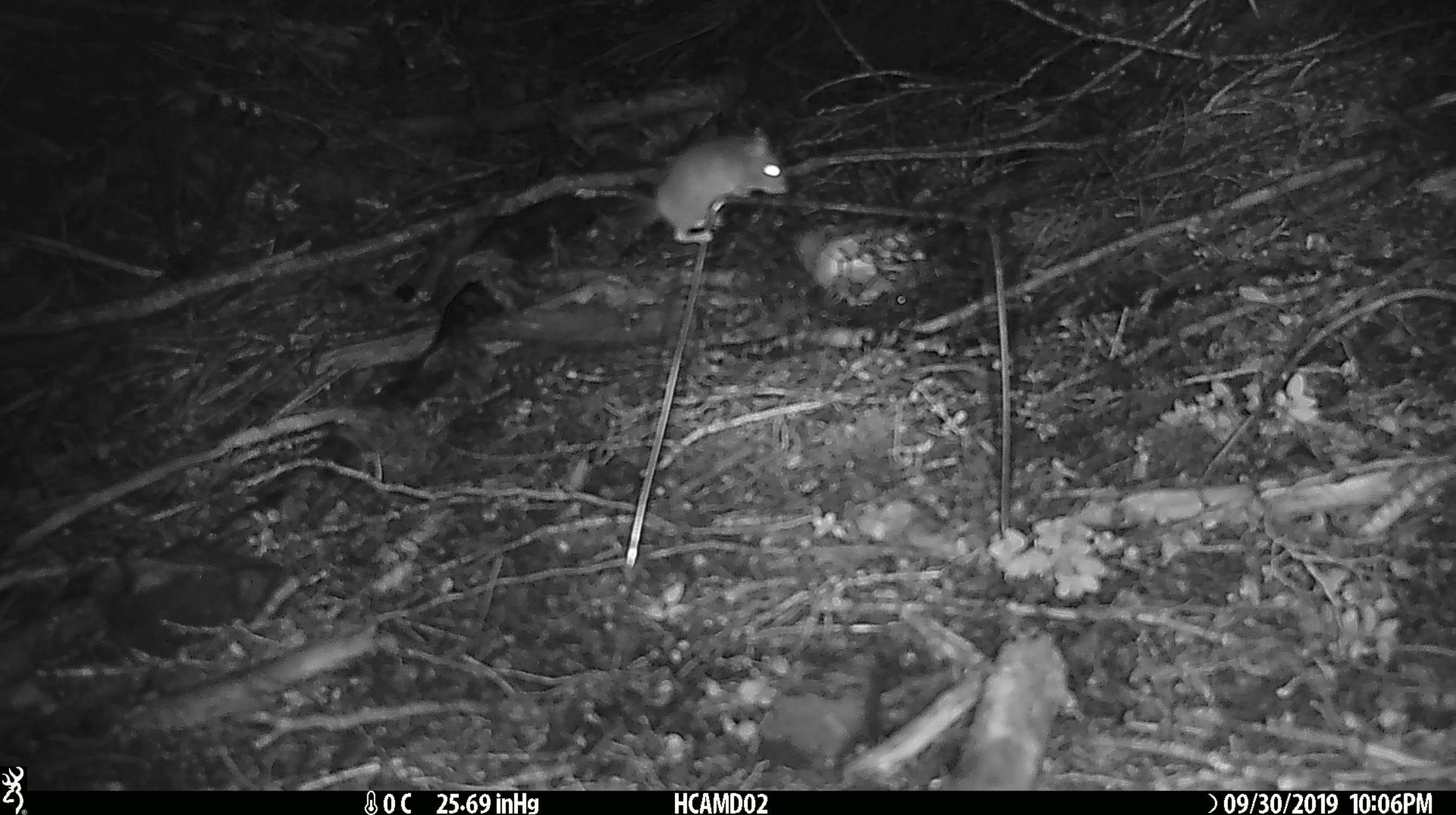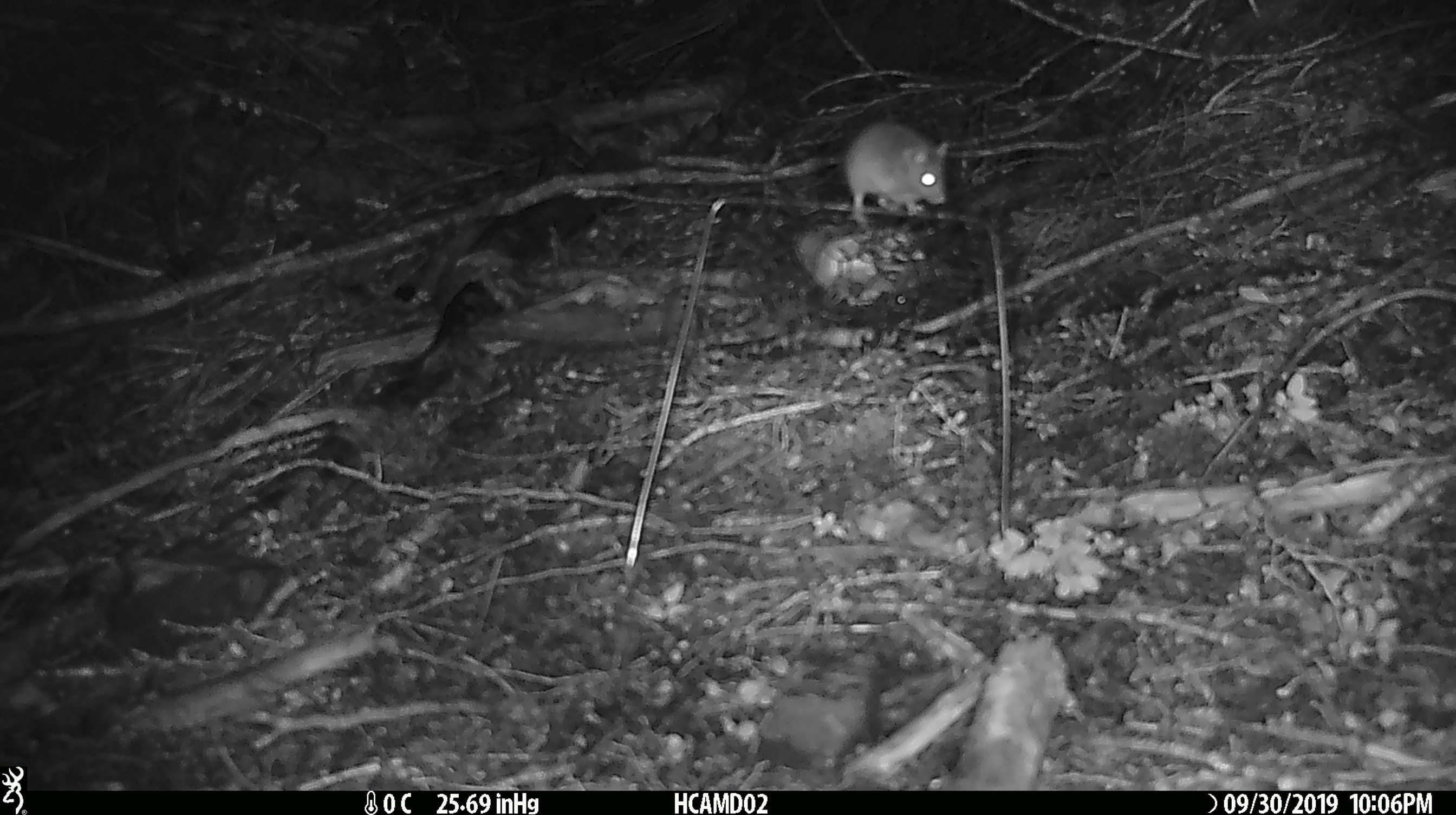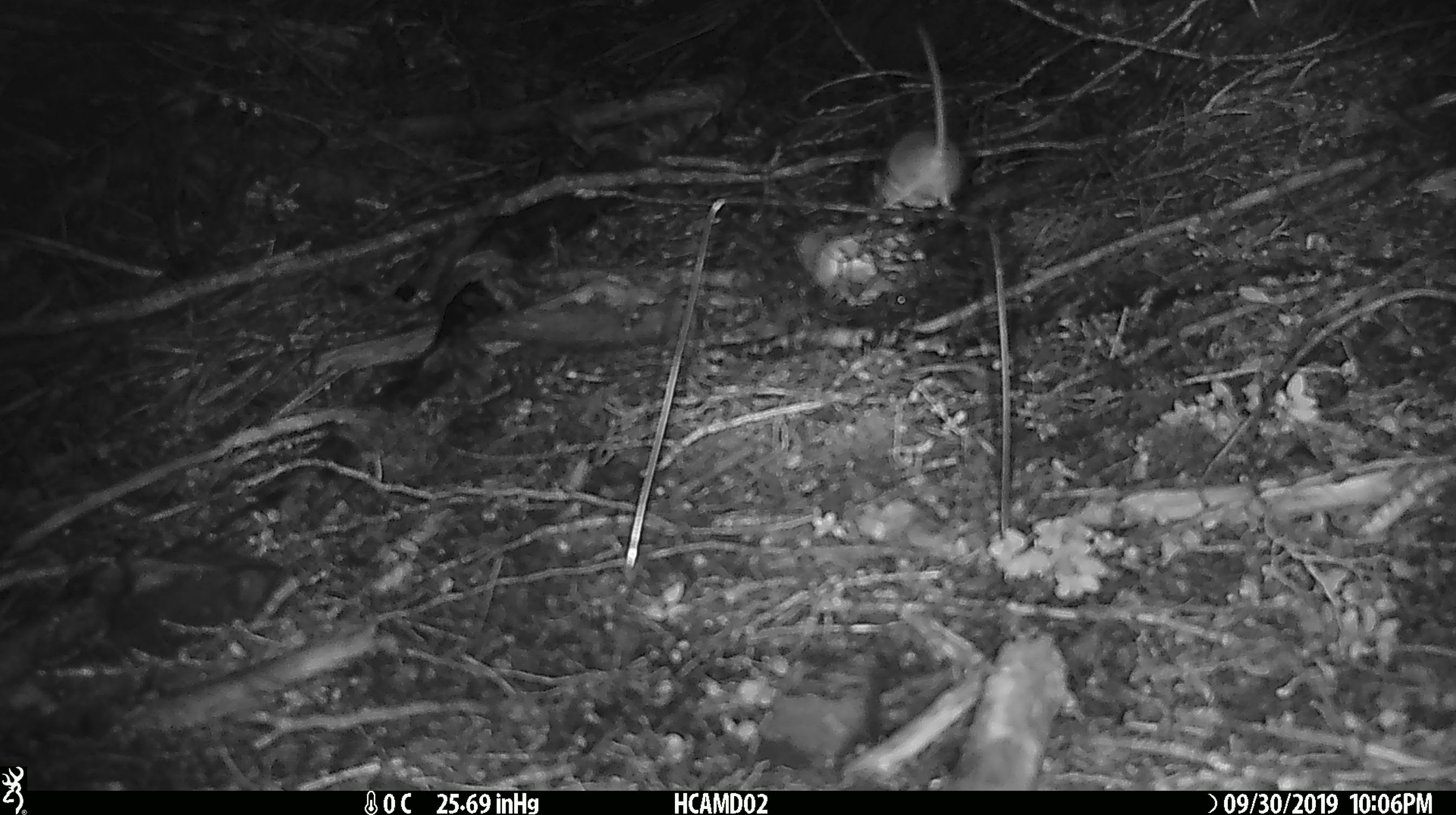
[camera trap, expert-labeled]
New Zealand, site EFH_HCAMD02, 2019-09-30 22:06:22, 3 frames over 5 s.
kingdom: Animalia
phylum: Chordata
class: Mammalia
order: Rodentia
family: Muridae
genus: Mus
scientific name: Mus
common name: mouse